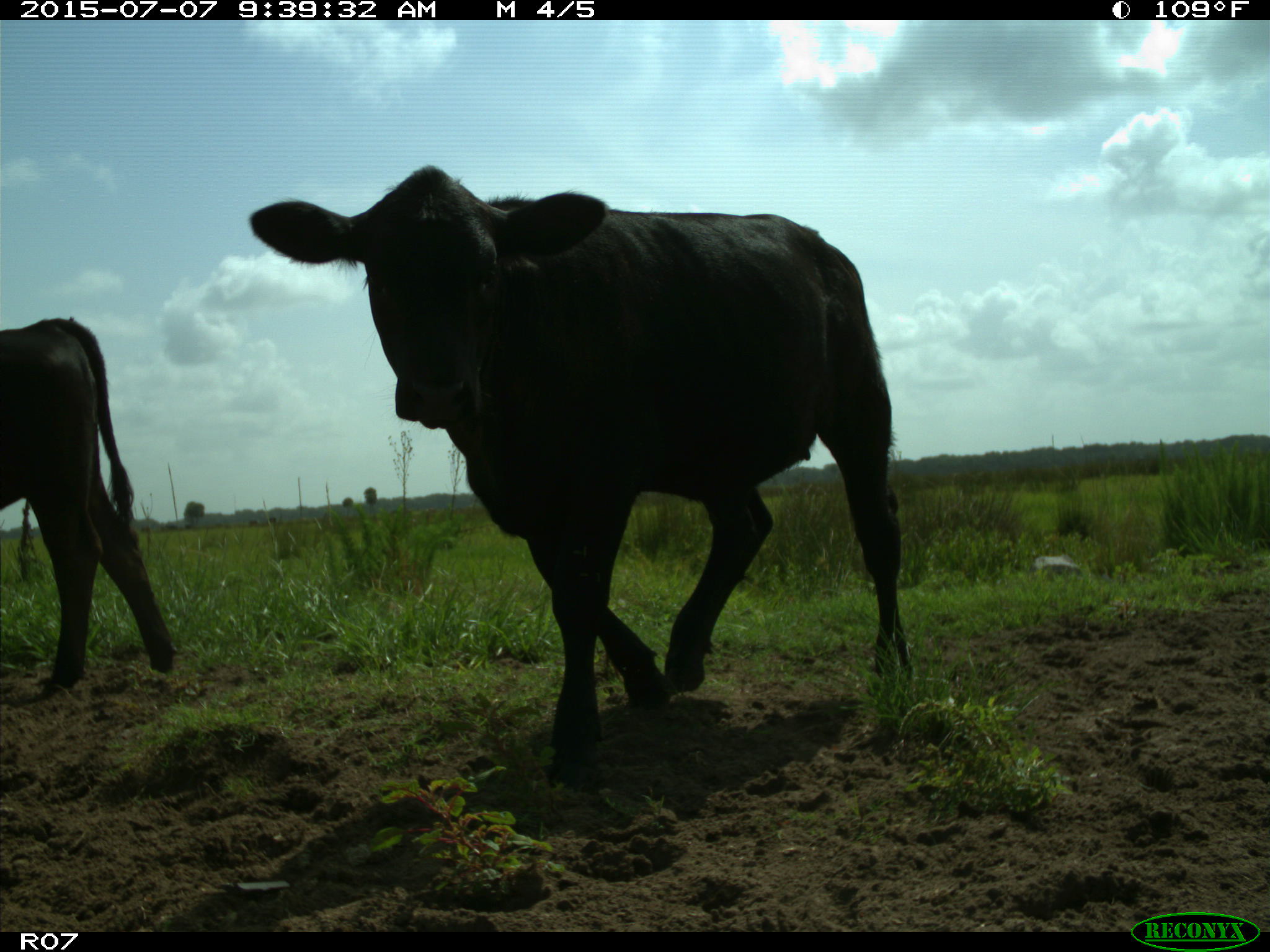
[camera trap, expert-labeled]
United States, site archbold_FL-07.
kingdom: Animalia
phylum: Chordata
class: Mammalia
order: Artiodactyla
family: Bovidae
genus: Bos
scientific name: Bos taurus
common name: domestic cow